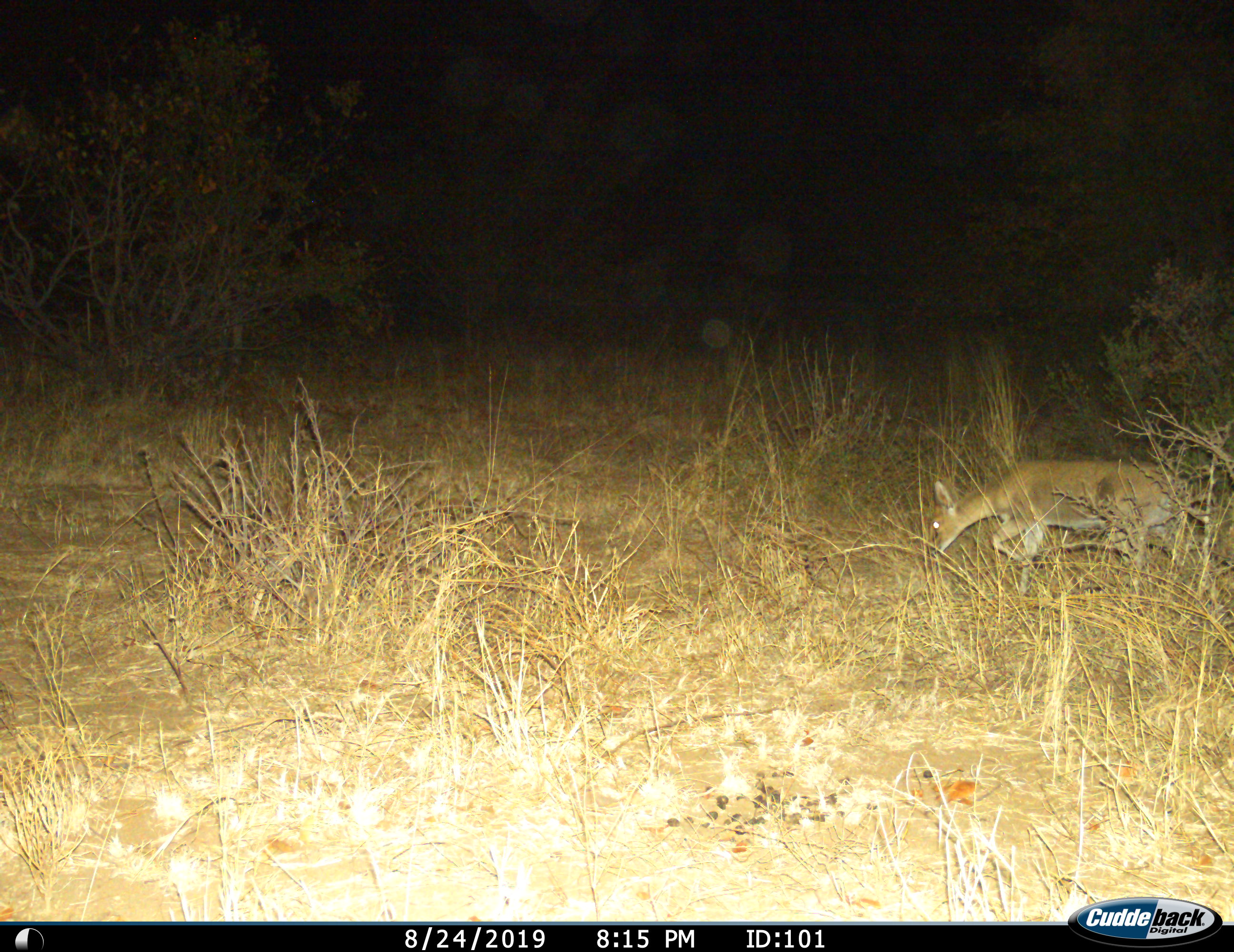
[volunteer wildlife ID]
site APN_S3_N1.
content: unidentified animal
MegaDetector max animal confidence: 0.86